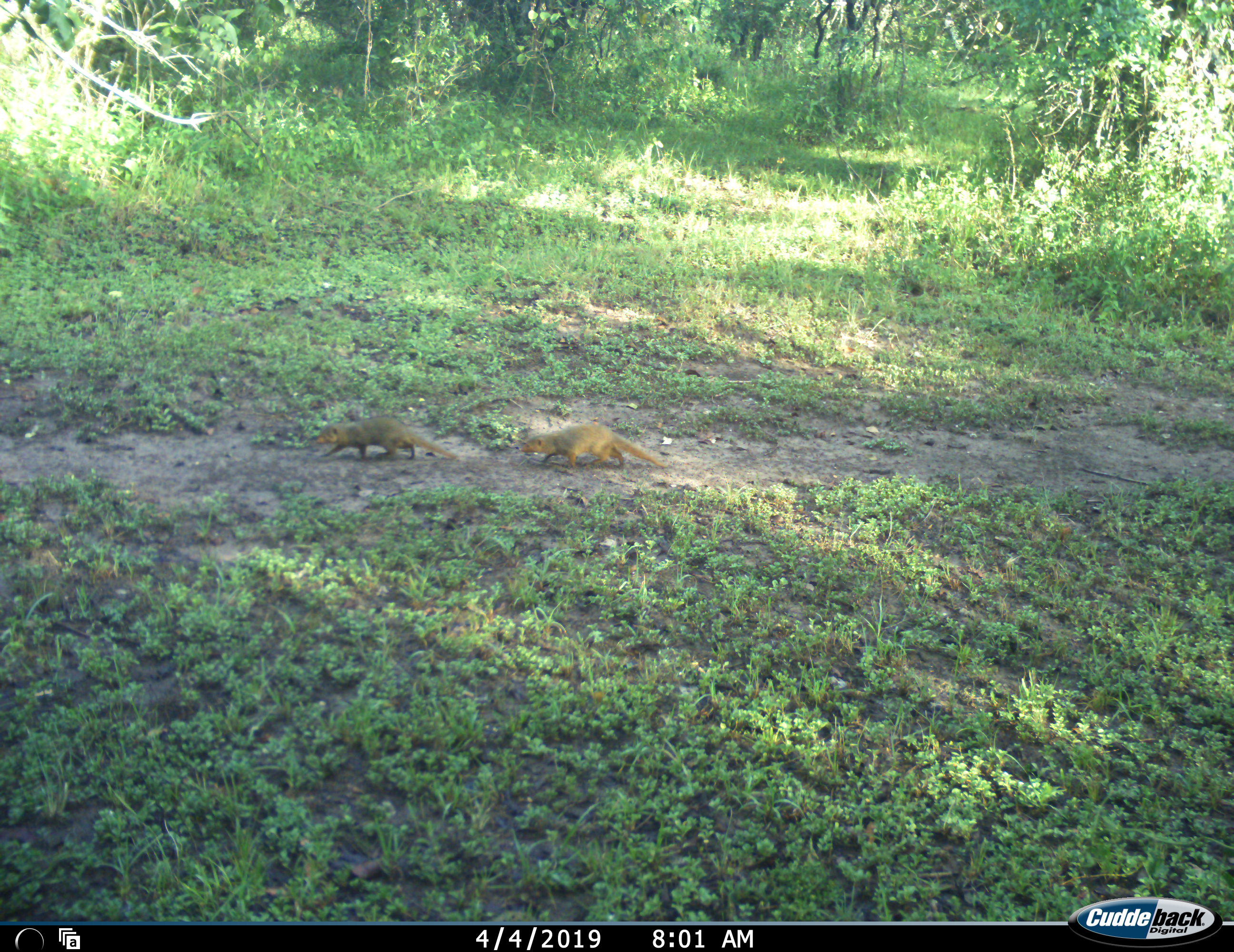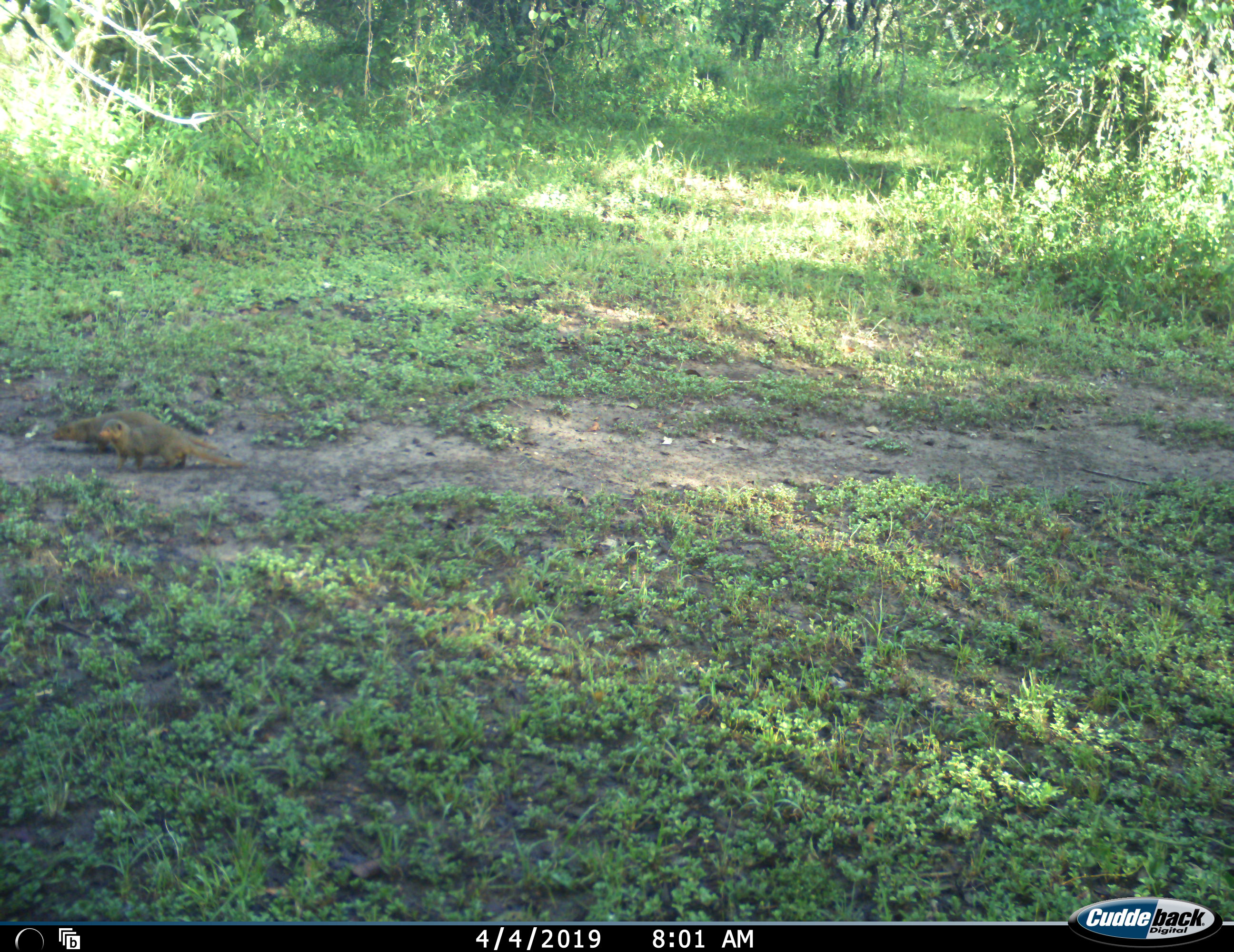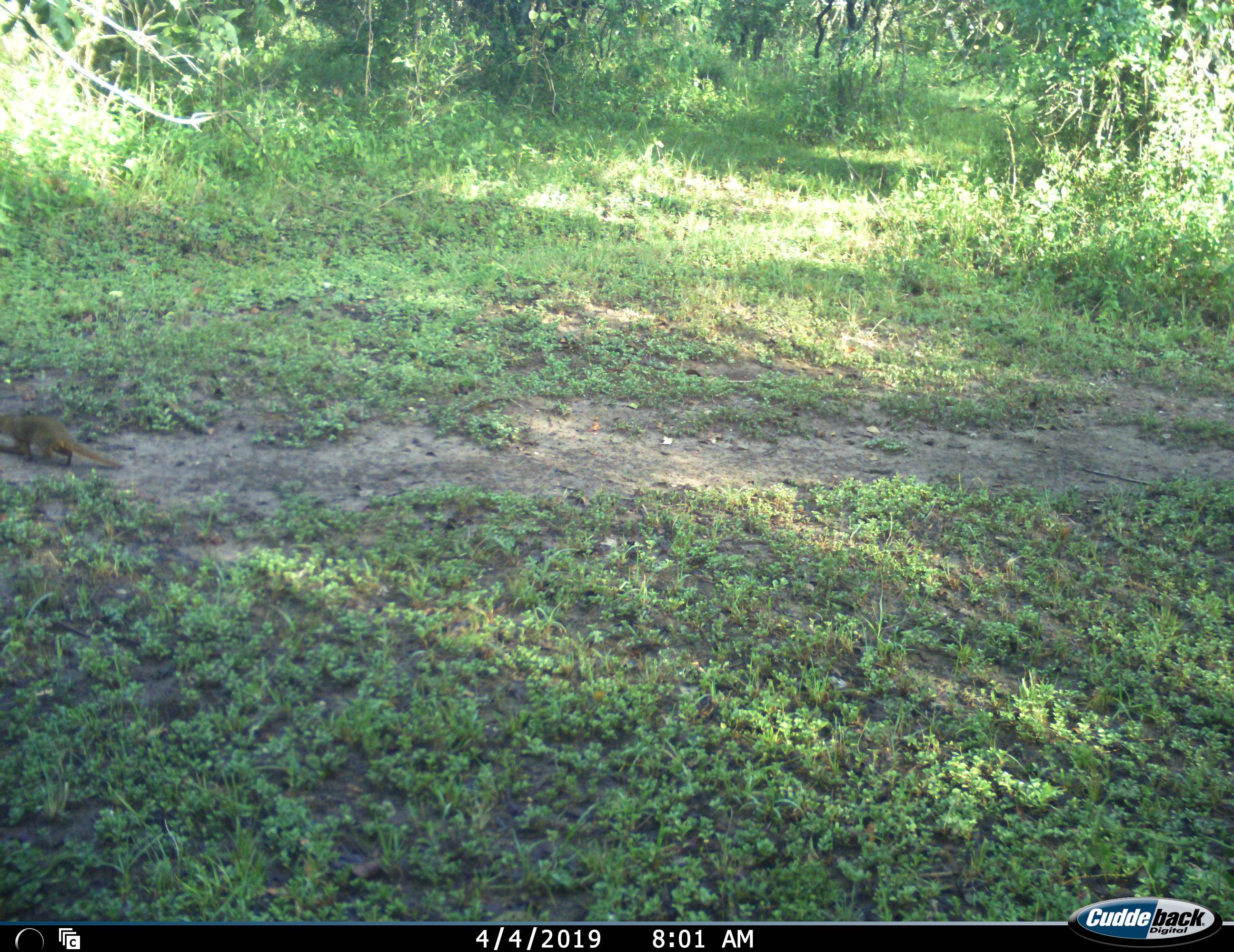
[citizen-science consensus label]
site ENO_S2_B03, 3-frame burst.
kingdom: Animalia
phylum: Chordata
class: Mammalia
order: Carnivora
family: Herpestidae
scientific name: Herpestidae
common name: mongoose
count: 2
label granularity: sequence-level